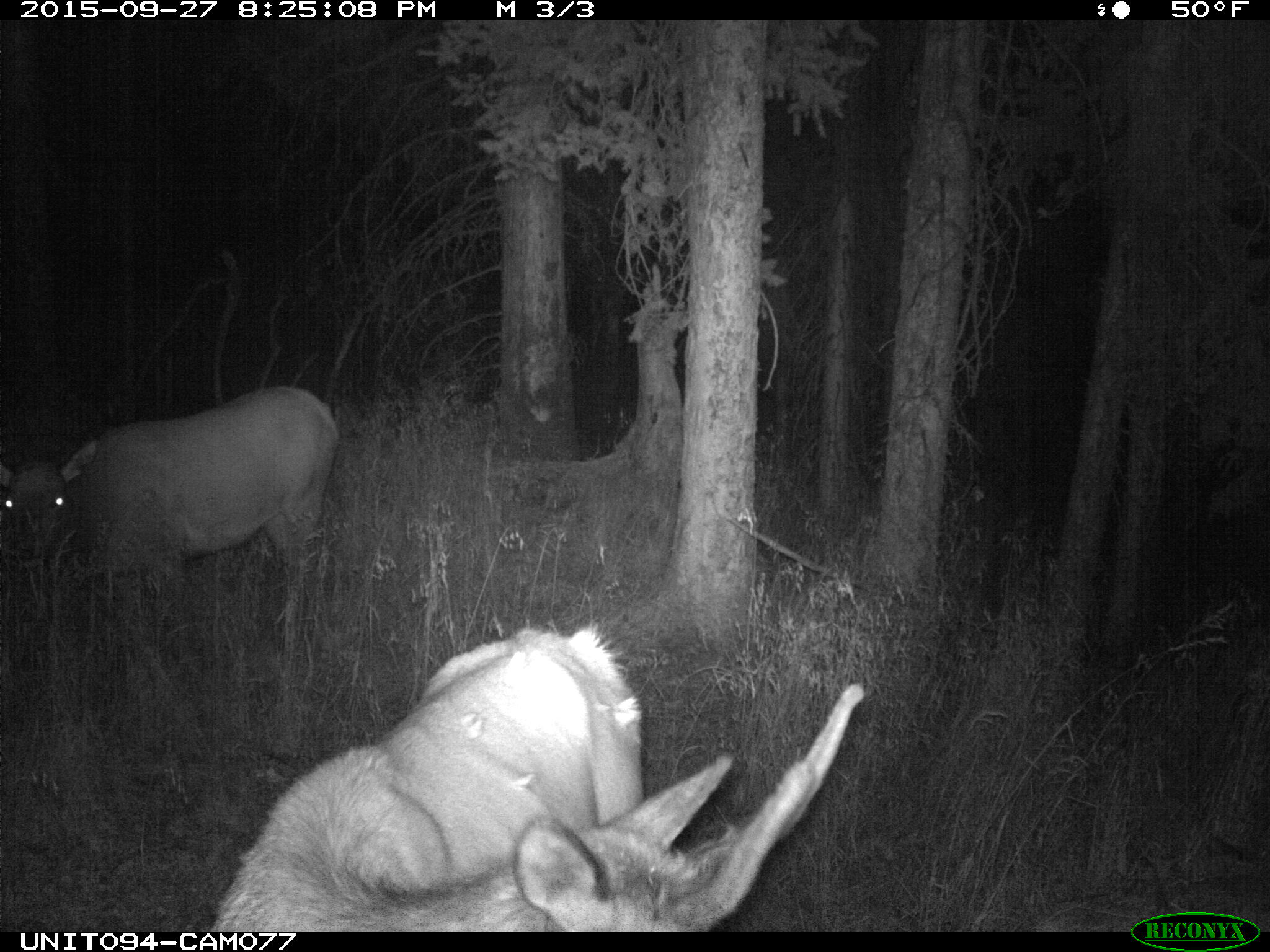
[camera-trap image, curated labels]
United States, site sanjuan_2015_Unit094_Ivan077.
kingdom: Animalia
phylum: Chordata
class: Mammalia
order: Artiodactyla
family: Cervidae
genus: Cervus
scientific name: Cervus elaphus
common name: red deer